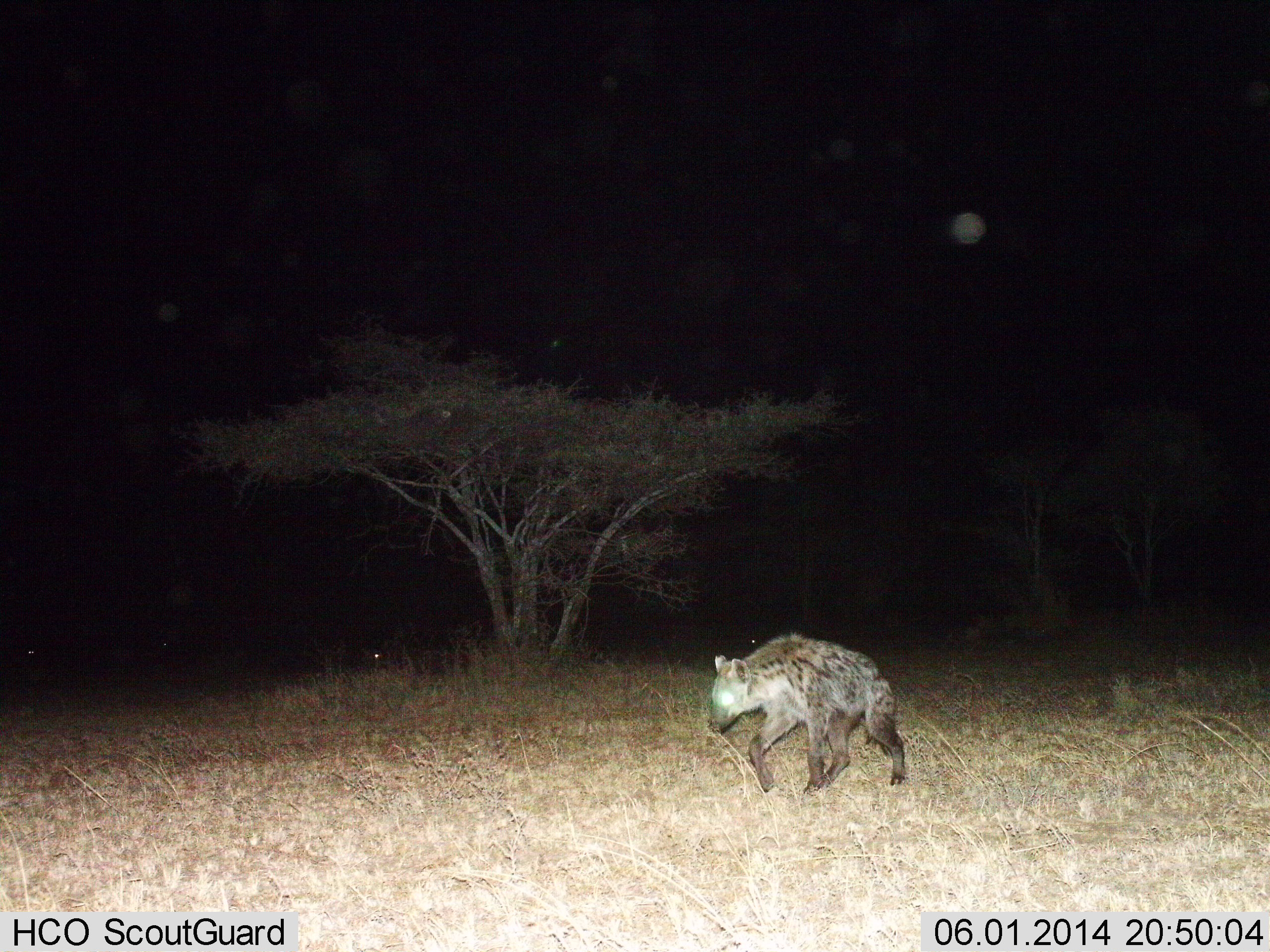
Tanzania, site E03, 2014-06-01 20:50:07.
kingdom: Animalia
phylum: Chordata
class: Mammalia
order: Carnivora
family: Hyaenidae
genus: Crocuta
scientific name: Crocuta crocuta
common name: spotted hyena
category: hyenaspotted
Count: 1.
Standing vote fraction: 9%.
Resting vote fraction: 0%.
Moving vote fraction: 91%.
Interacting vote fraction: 0%.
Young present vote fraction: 0%.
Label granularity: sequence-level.